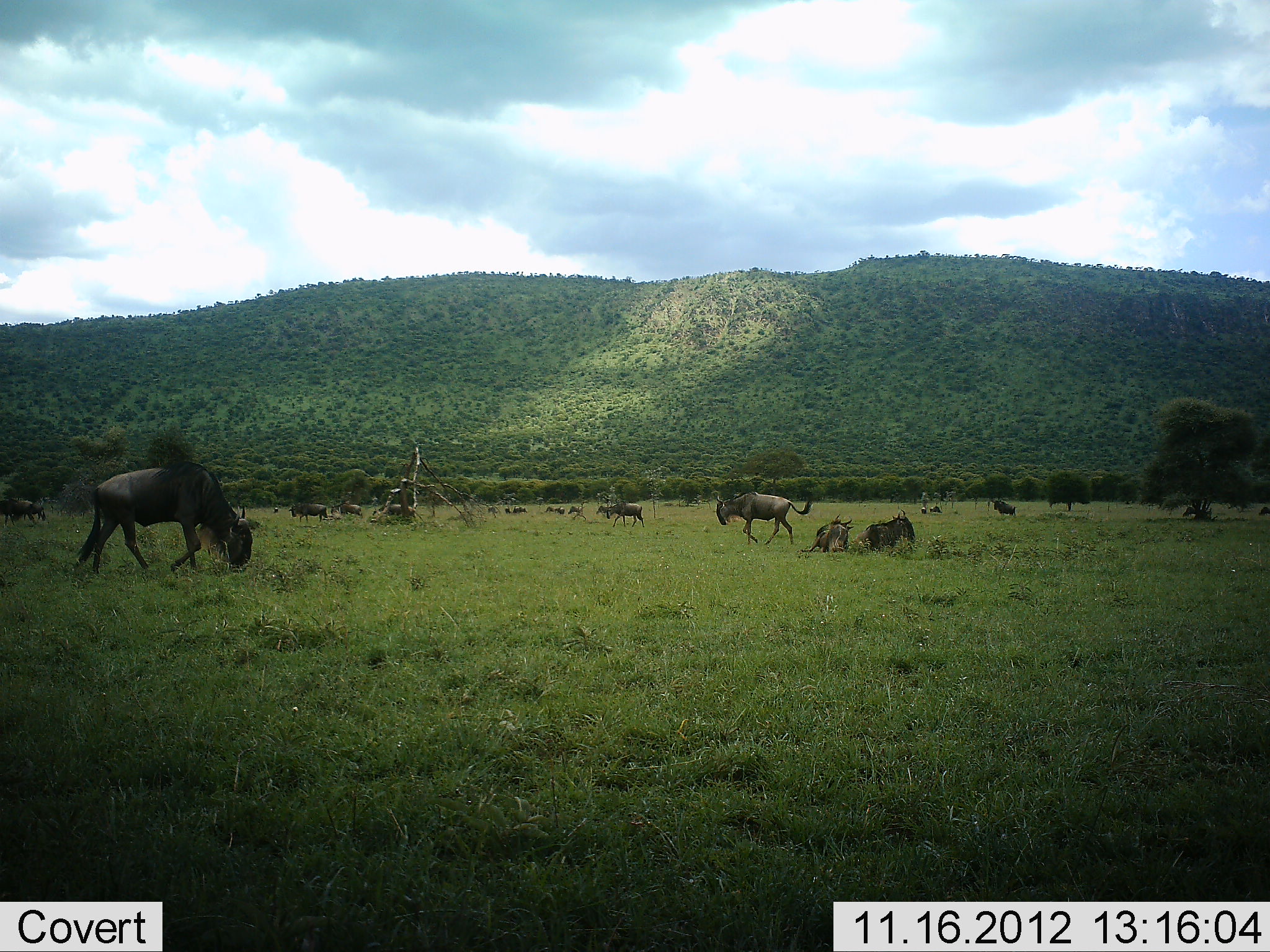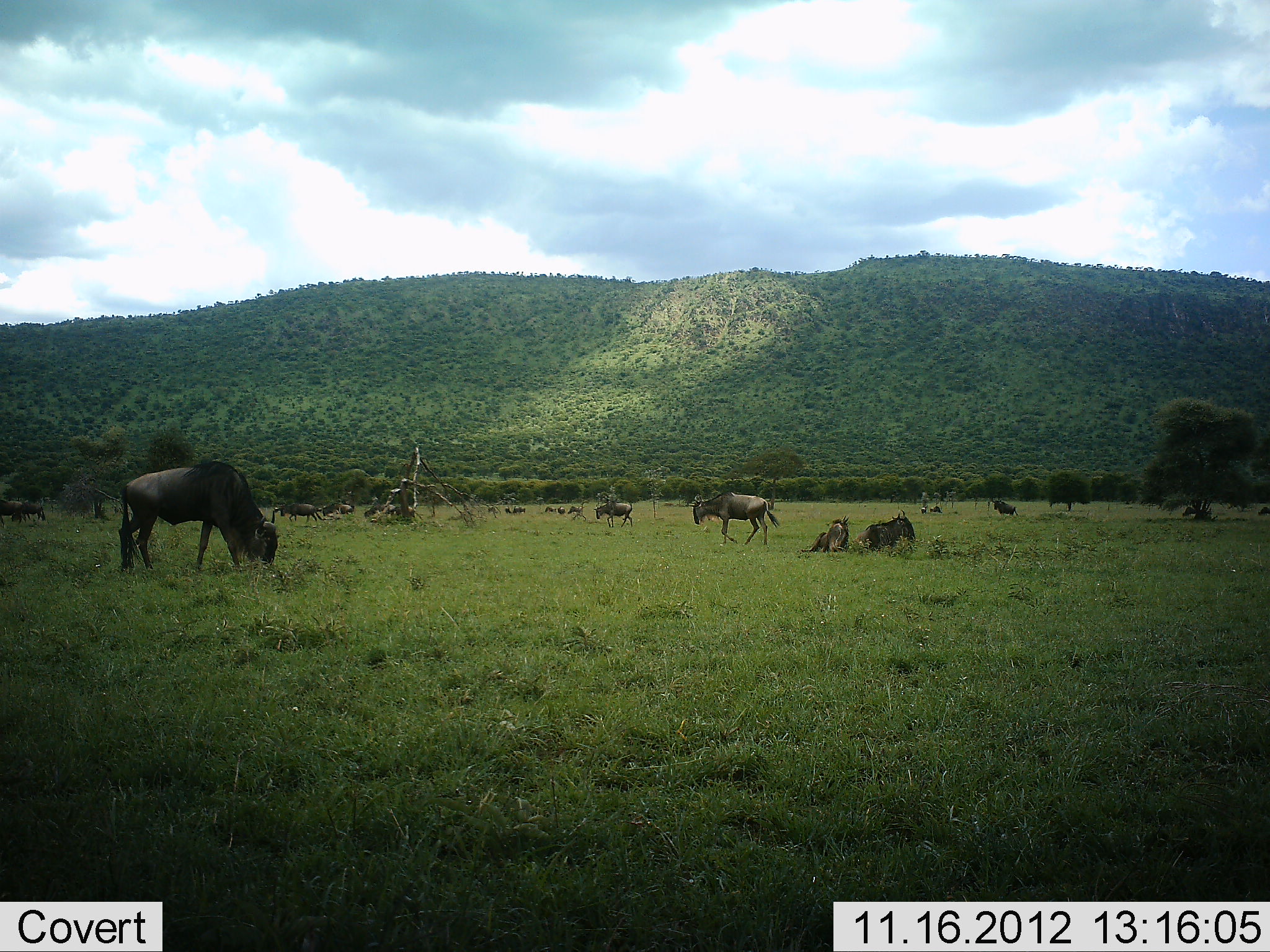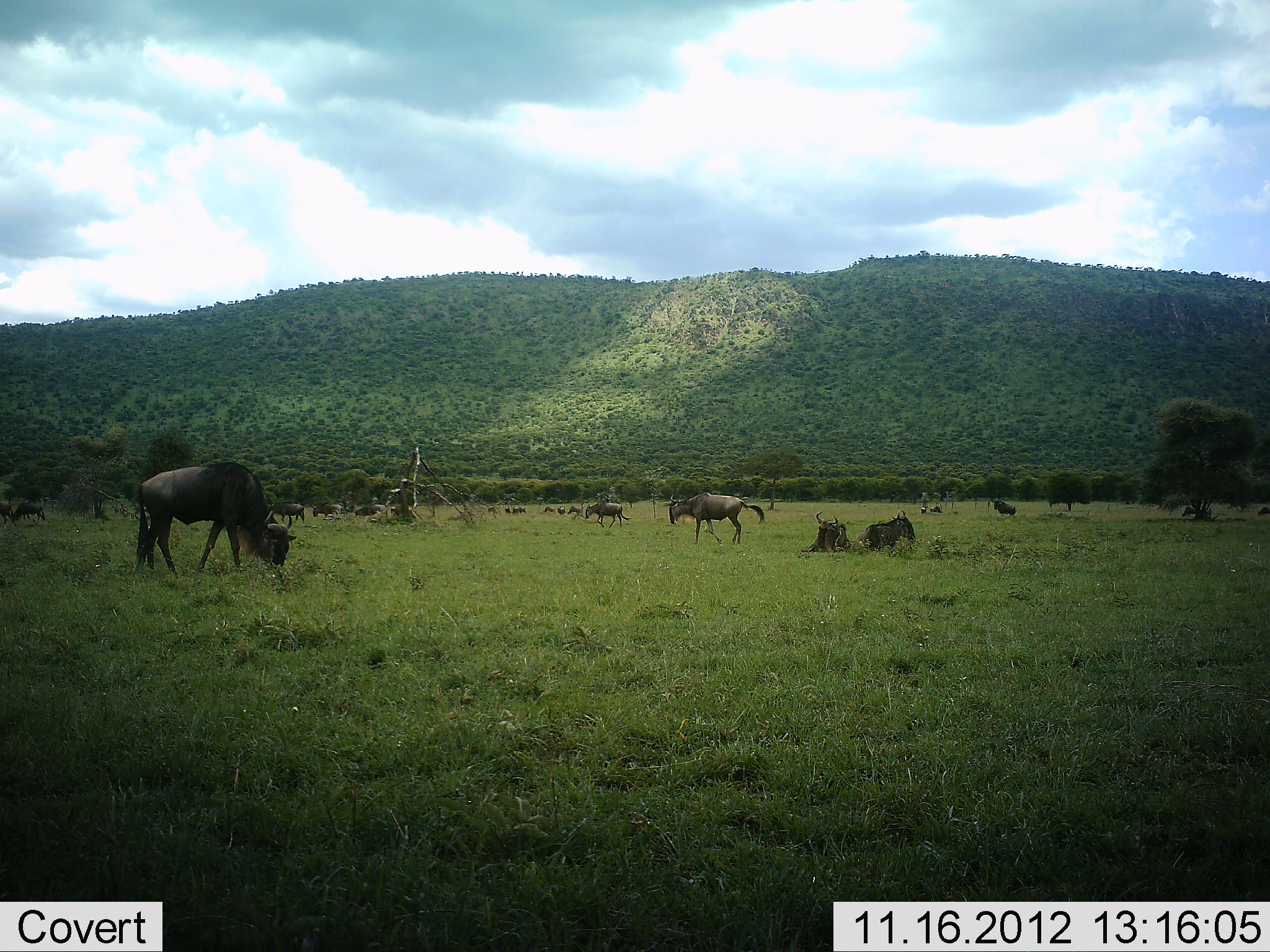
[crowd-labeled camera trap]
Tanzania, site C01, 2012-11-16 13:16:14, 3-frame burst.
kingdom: Animalia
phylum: Chordata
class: Mammalia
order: Artiodactyla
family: Bovidae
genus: Connochaetes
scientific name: Connochaetes taurinus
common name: blue wildebeest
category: wildebeest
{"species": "wildebeest (blue wildebeest) (Connochaetes taurinus)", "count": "11-50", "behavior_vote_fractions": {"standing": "60%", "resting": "80%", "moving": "80%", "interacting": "0%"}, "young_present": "0%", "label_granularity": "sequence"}